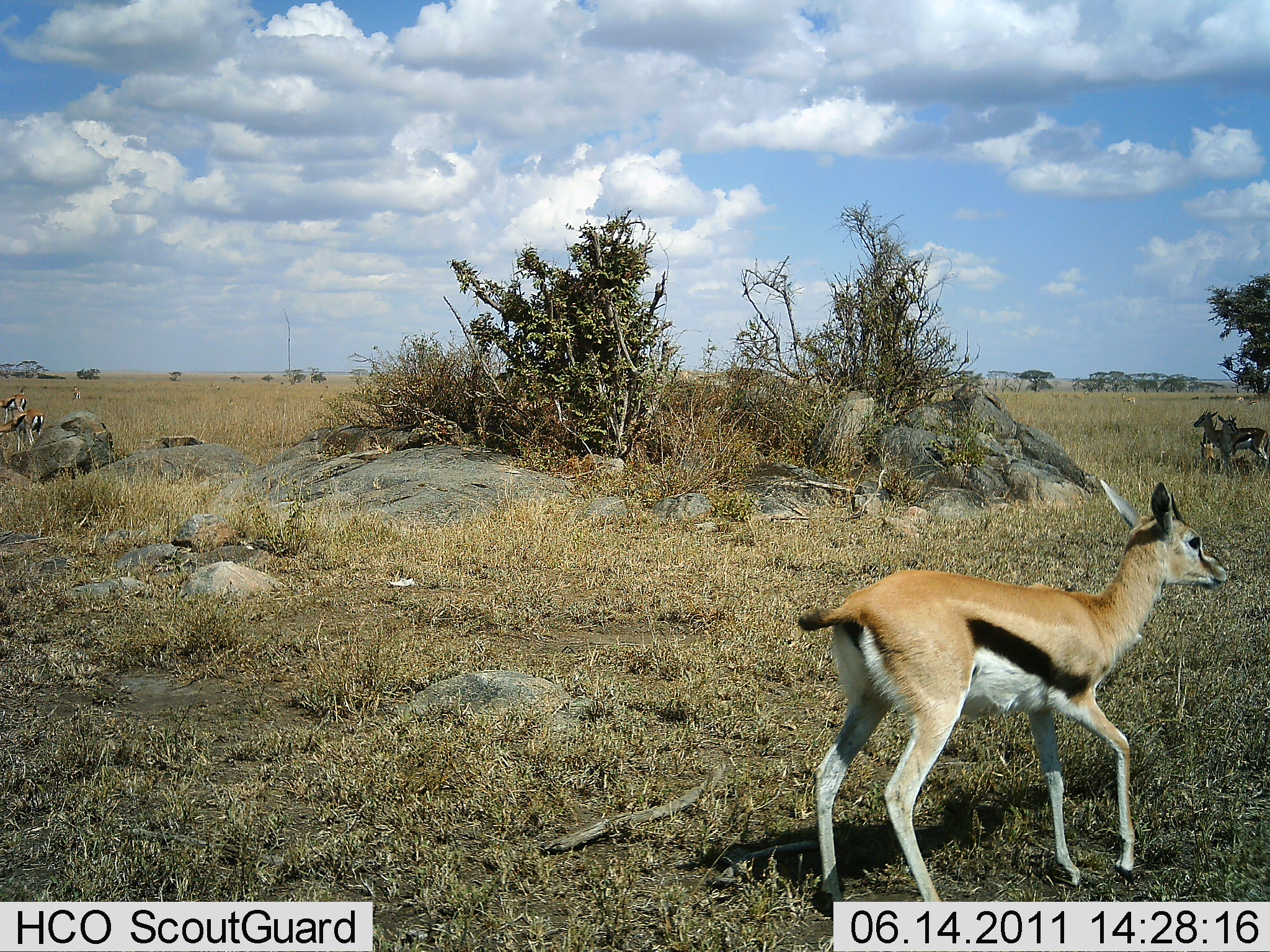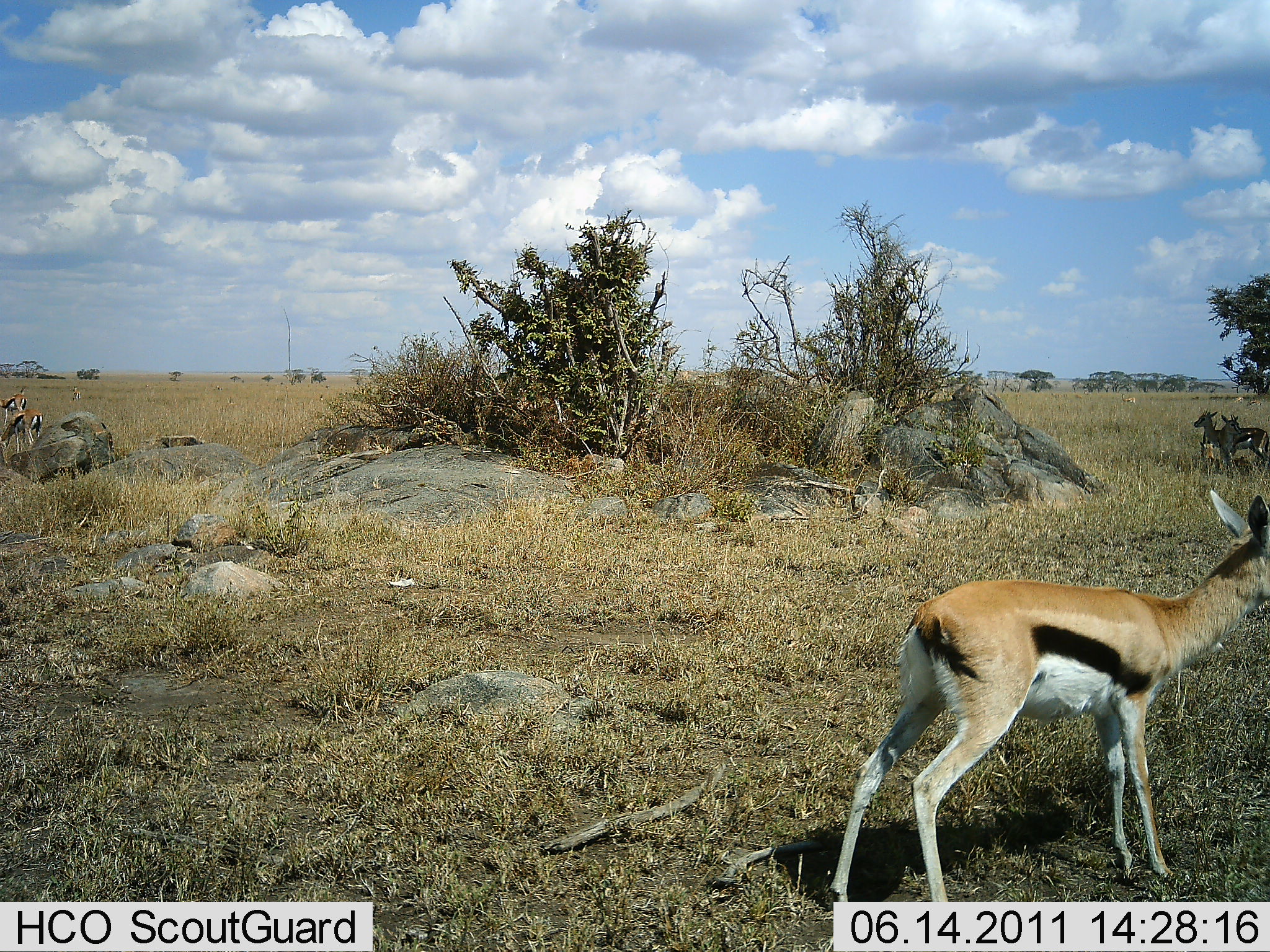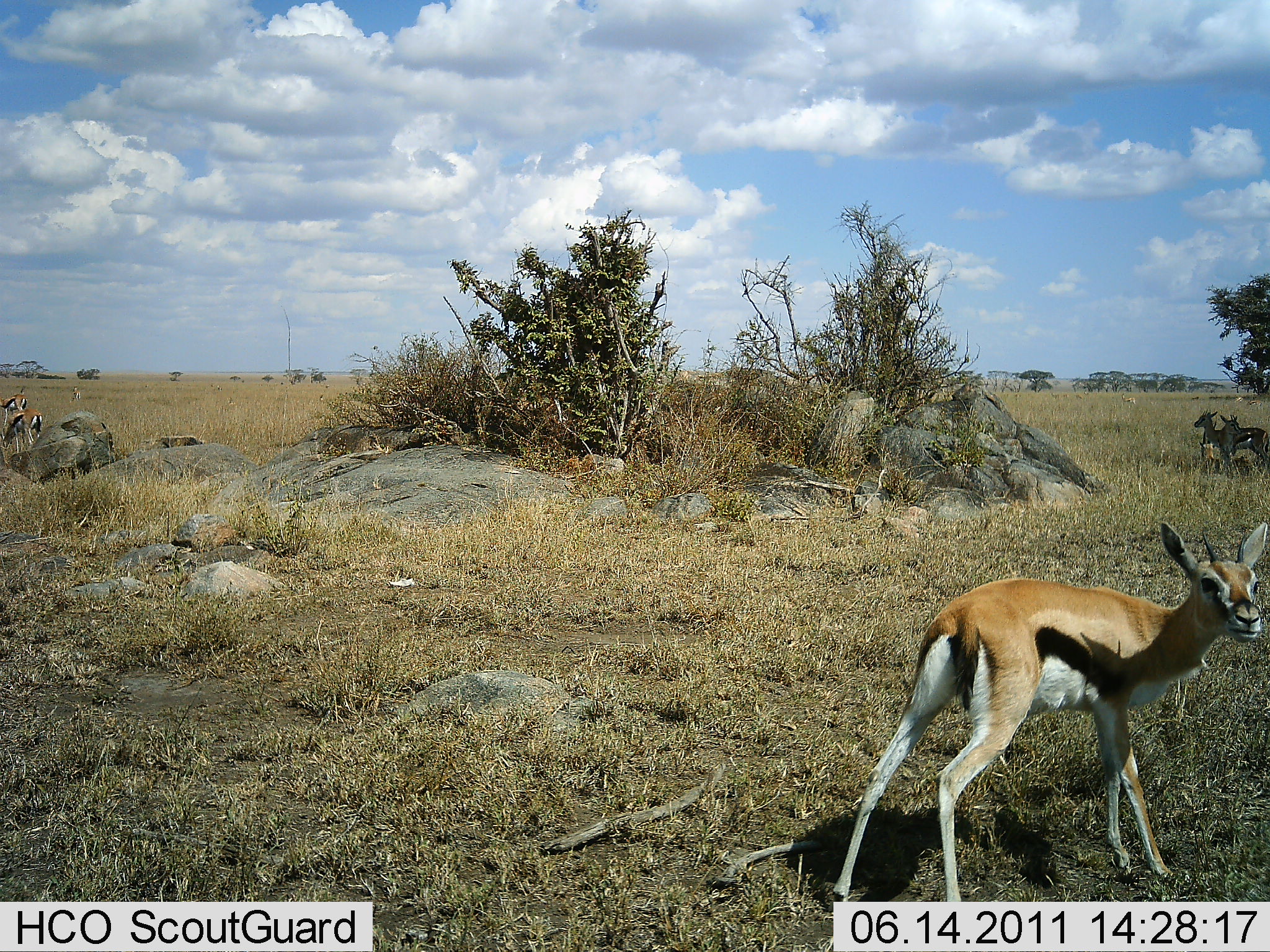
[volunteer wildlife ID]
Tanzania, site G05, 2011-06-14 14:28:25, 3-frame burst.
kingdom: Animalia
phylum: Chordata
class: Mammalia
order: Artiodactyla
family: Bovidae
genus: Eudorcas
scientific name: Eudorcas thomsonii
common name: thomson's gazelle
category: gazellethomsons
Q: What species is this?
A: Gazellethomsons (thomson's gazelle) (Eudorcas thomsonii).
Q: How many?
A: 5.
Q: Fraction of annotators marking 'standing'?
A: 70%.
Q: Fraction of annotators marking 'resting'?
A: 0%.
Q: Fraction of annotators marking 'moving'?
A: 70%.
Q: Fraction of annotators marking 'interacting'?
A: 0%.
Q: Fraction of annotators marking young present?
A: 30%.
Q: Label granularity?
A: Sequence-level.